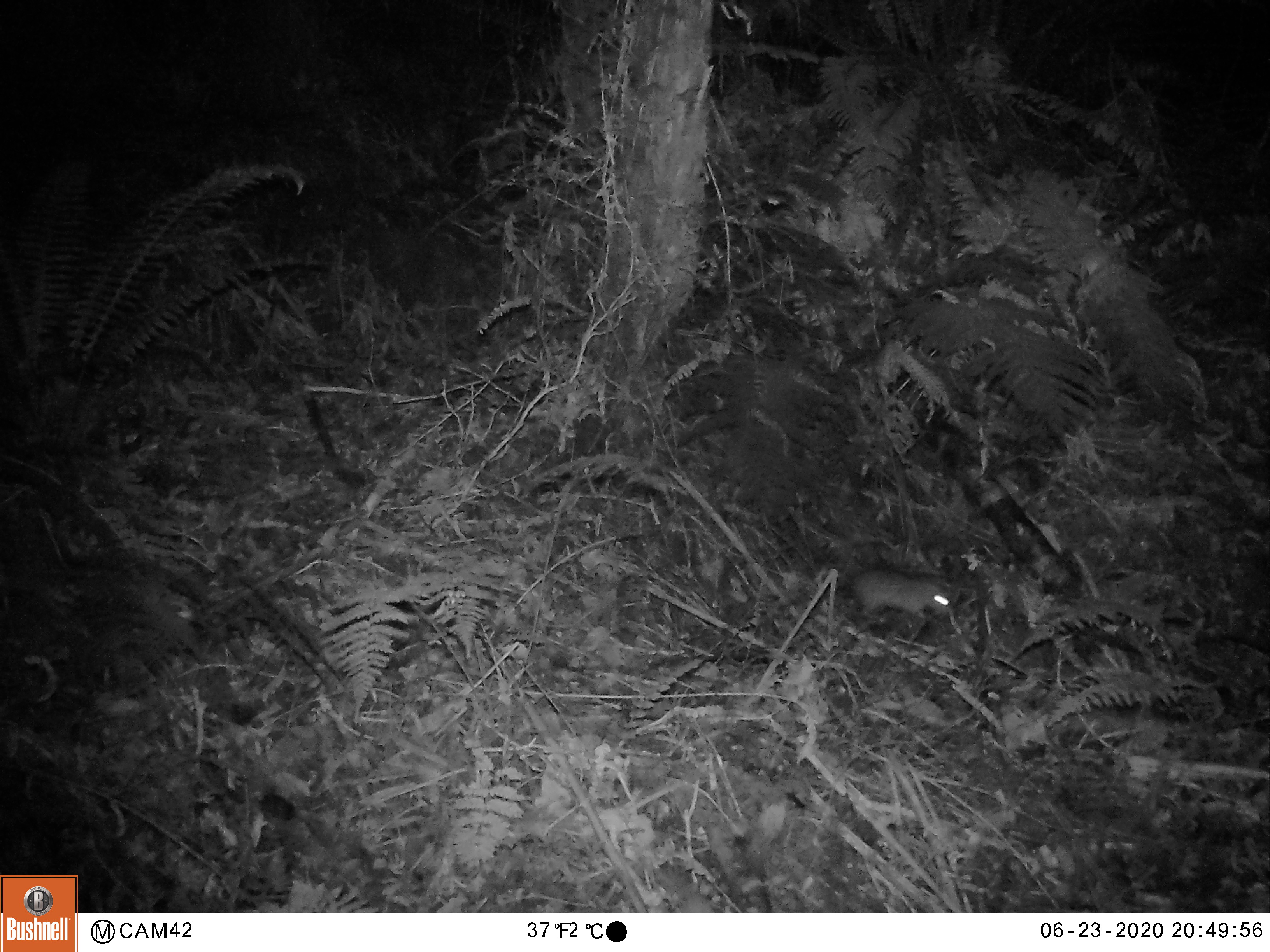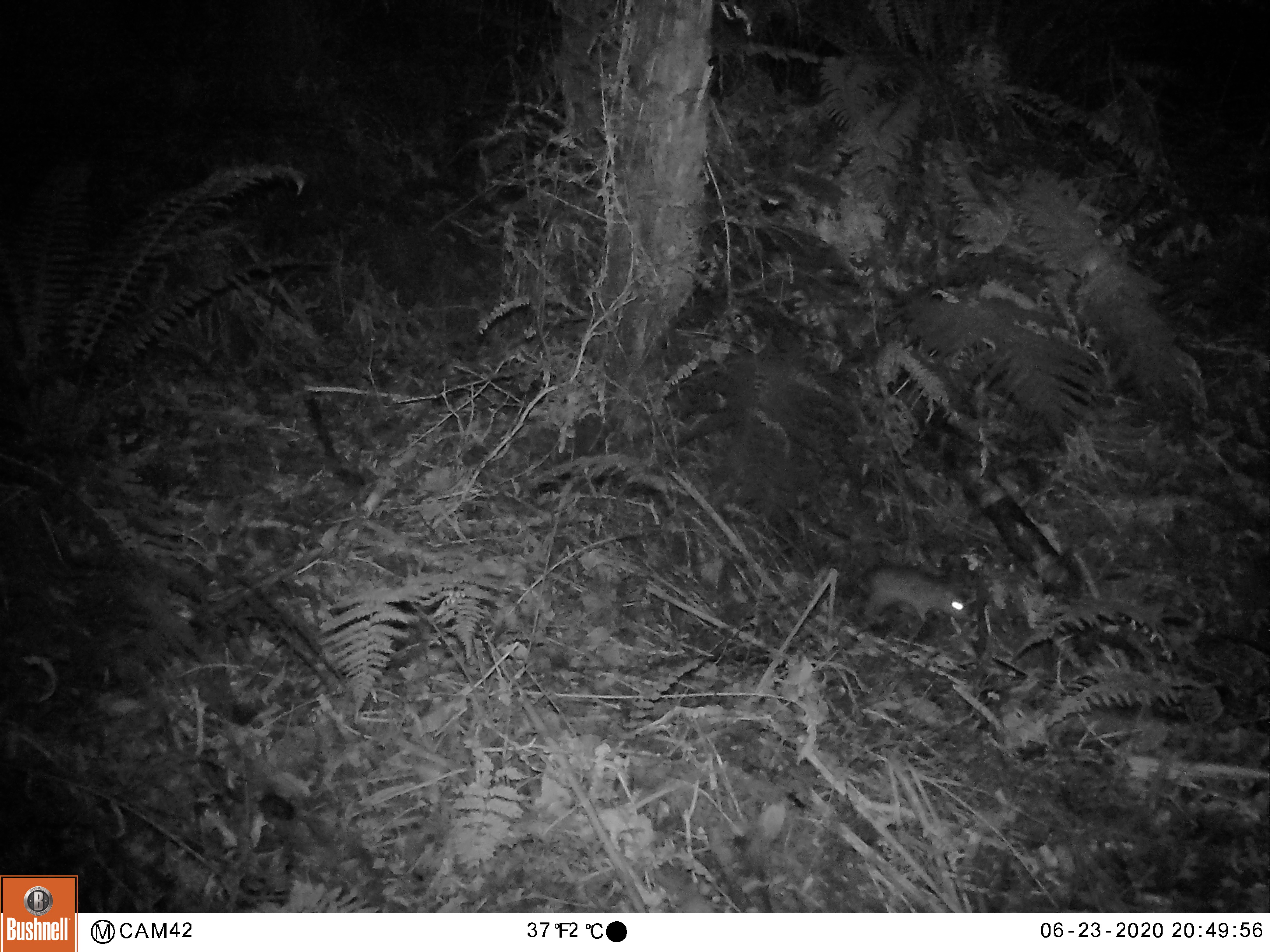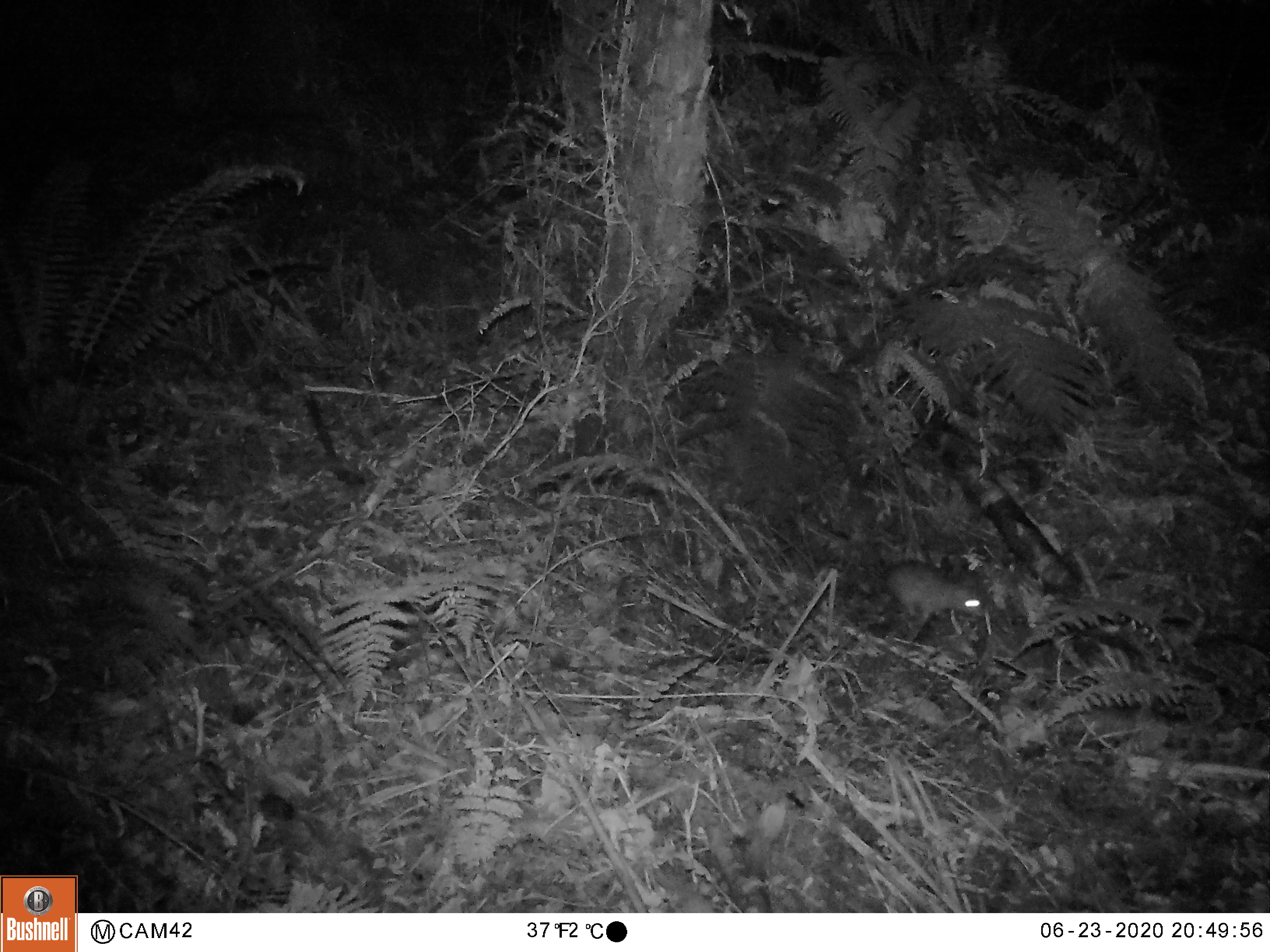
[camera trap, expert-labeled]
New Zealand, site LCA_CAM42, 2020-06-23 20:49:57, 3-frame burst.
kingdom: Animalia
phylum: Chordata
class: Mammalia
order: Rodentia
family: Muridae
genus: Rattus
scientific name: Rattus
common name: rat